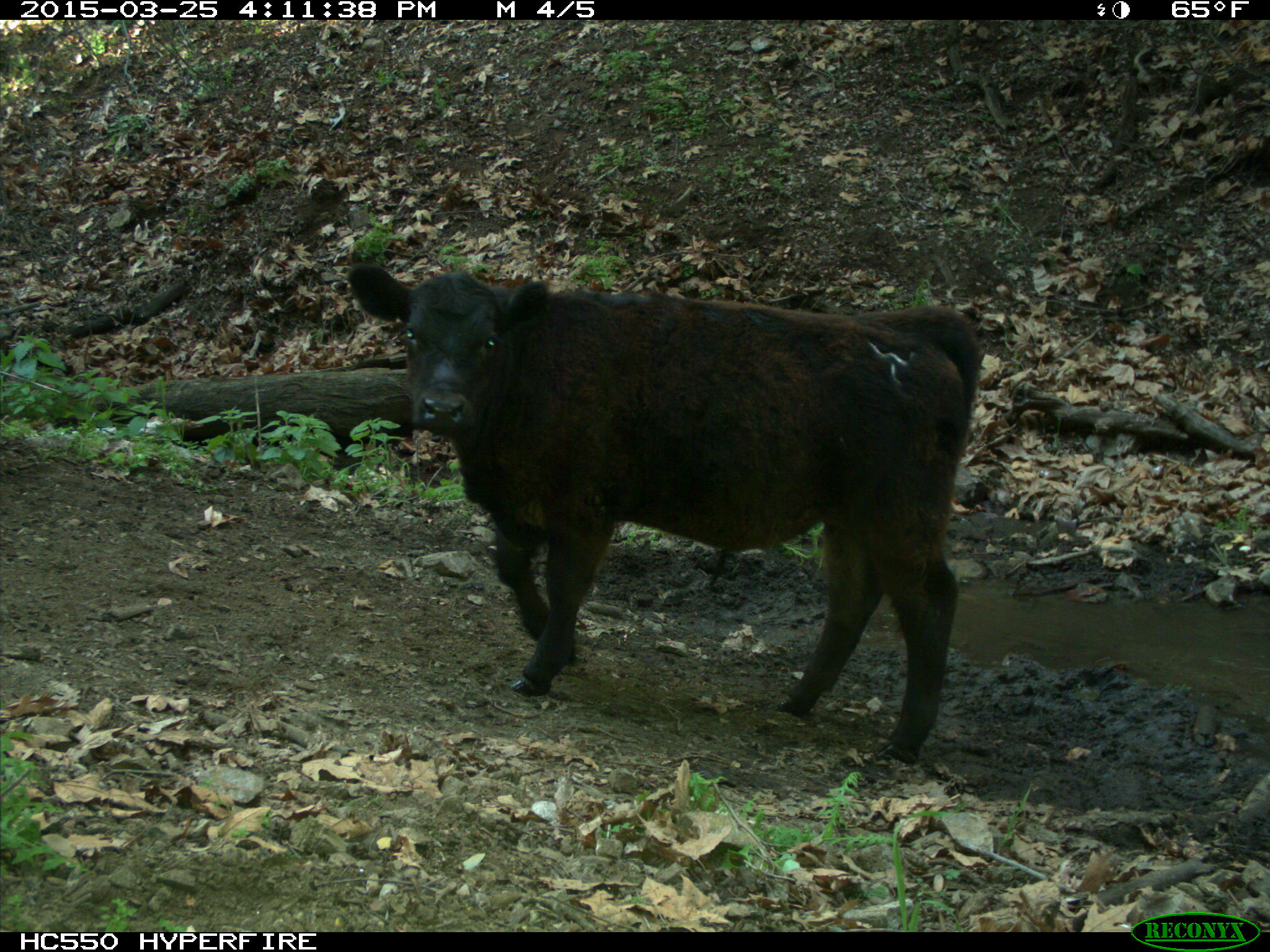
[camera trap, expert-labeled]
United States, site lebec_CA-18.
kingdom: Animalia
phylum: Chordata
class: Mammalia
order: Artiodactyla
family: Bovidae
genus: Bos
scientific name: Bos taurus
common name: domestic cow